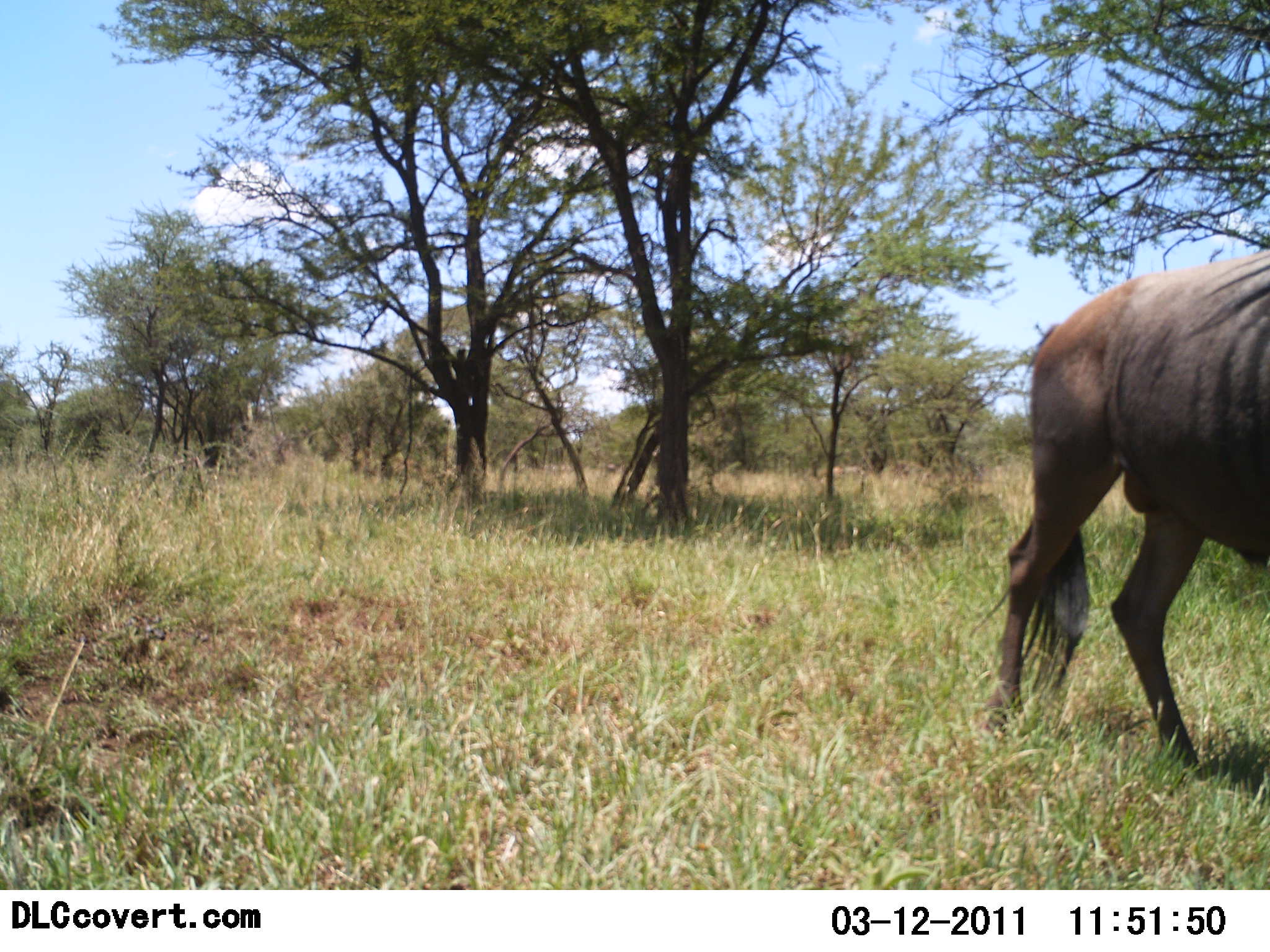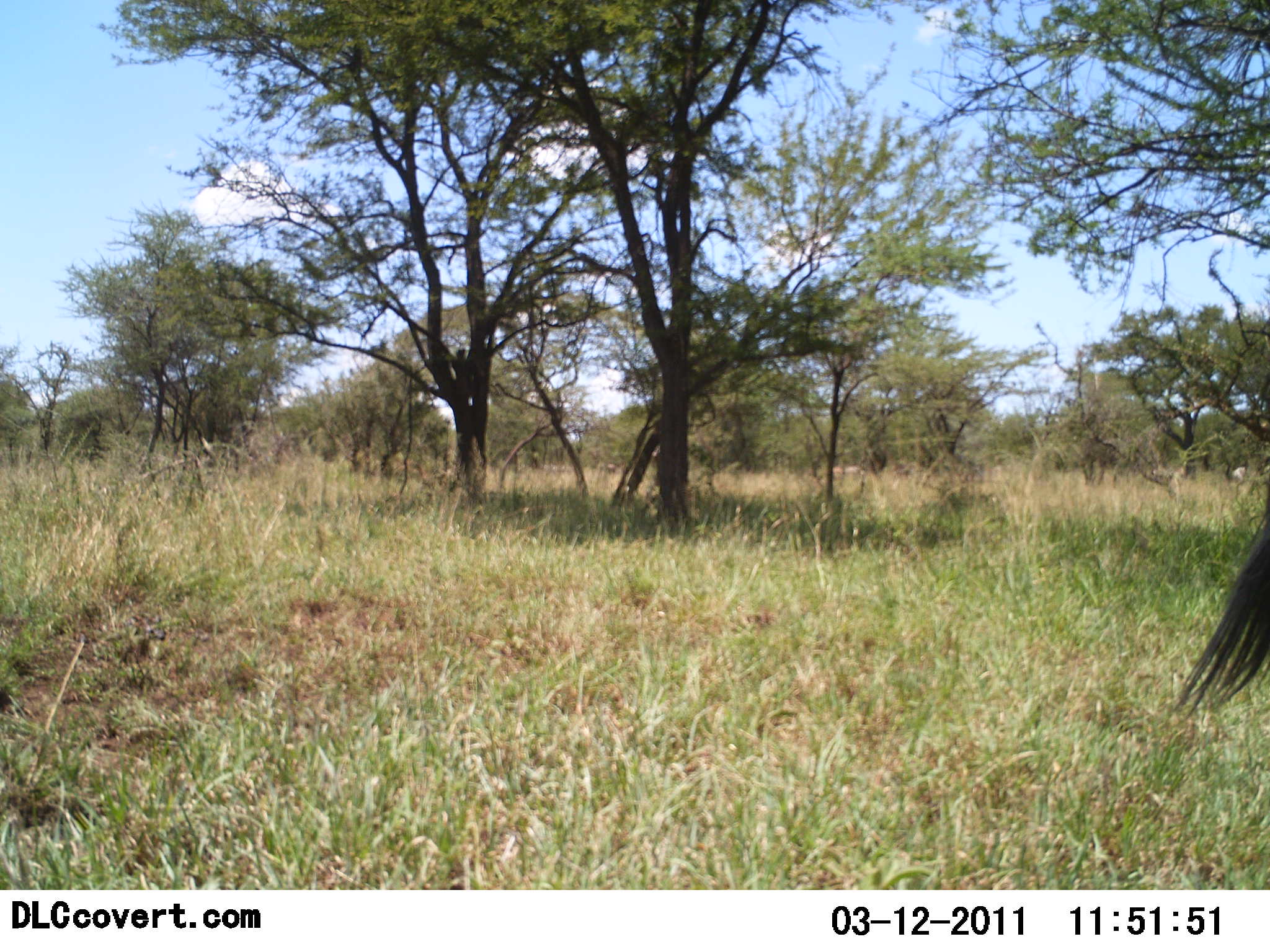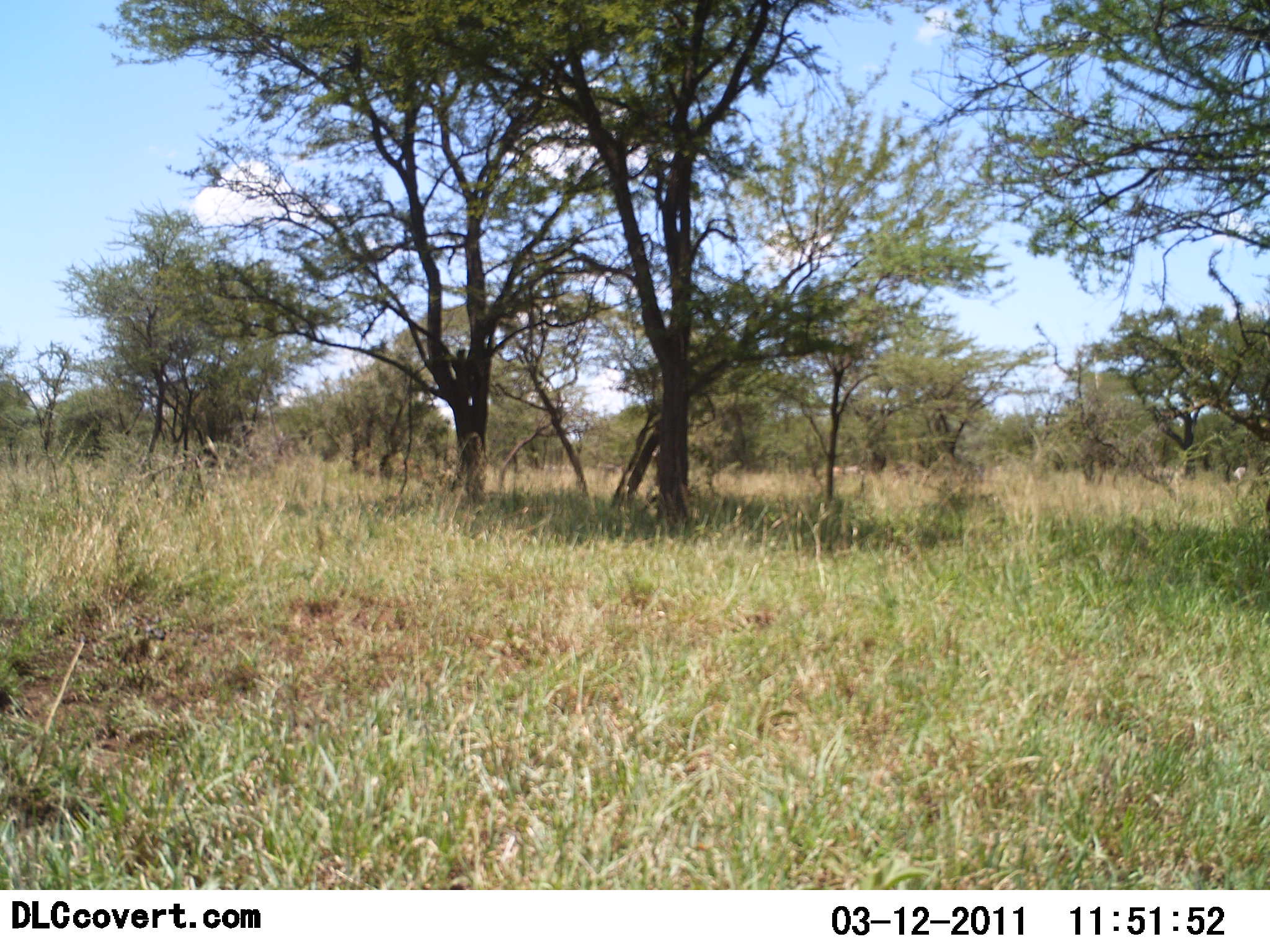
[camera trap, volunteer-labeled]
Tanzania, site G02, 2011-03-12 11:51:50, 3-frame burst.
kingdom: Animalia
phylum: Chordata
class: Mammalia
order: Artiodactyla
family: Bovidae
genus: Connochaetes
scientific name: Connochaetes taurinus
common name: blue wildebeest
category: wildebeest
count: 1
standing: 8%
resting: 0%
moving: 100%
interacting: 0%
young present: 0%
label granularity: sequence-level